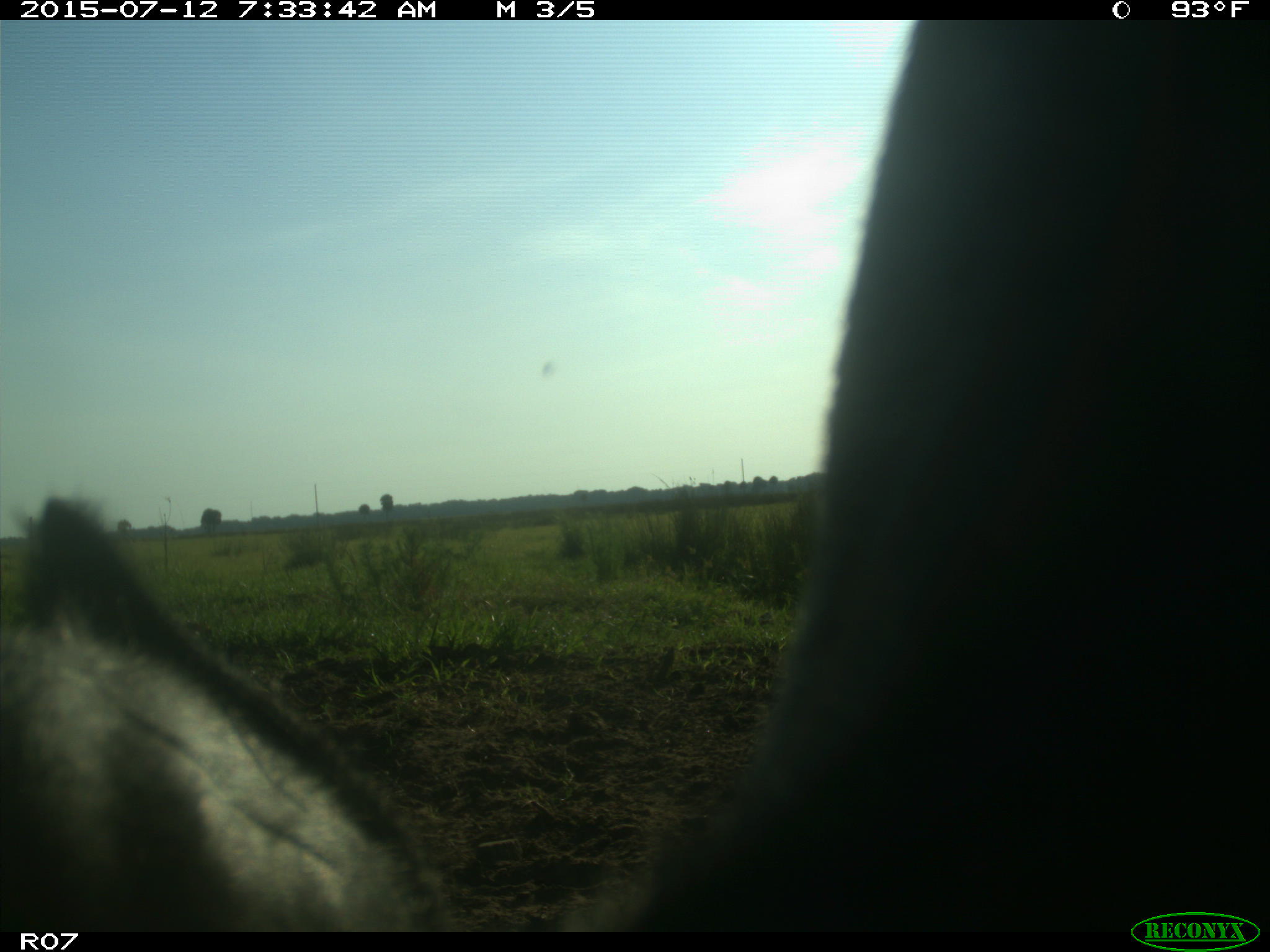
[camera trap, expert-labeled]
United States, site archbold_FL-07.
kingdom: Animalia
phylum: Chordata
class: Mammalia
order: Artiodactyla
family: Bovidae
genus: Bos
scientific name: Bos taurus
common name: domestic cow